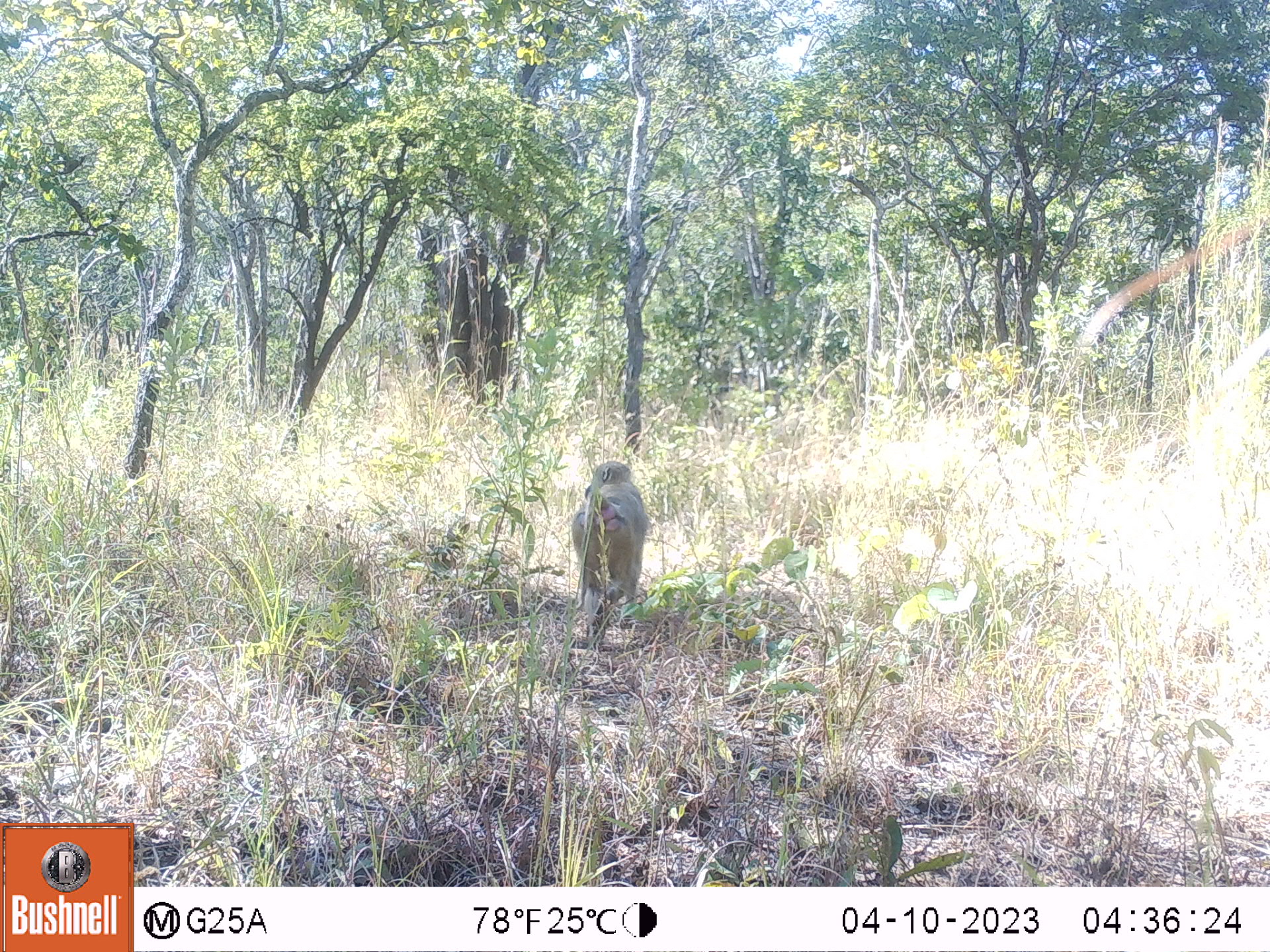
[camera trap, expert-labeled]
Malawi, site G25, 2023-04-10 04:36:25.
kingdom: Animalia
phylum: Chordata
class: Mammalia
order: Primates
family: Cercopithecidae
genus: Papio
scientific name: Papio cynocephalus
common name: yellow baboon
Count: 1.